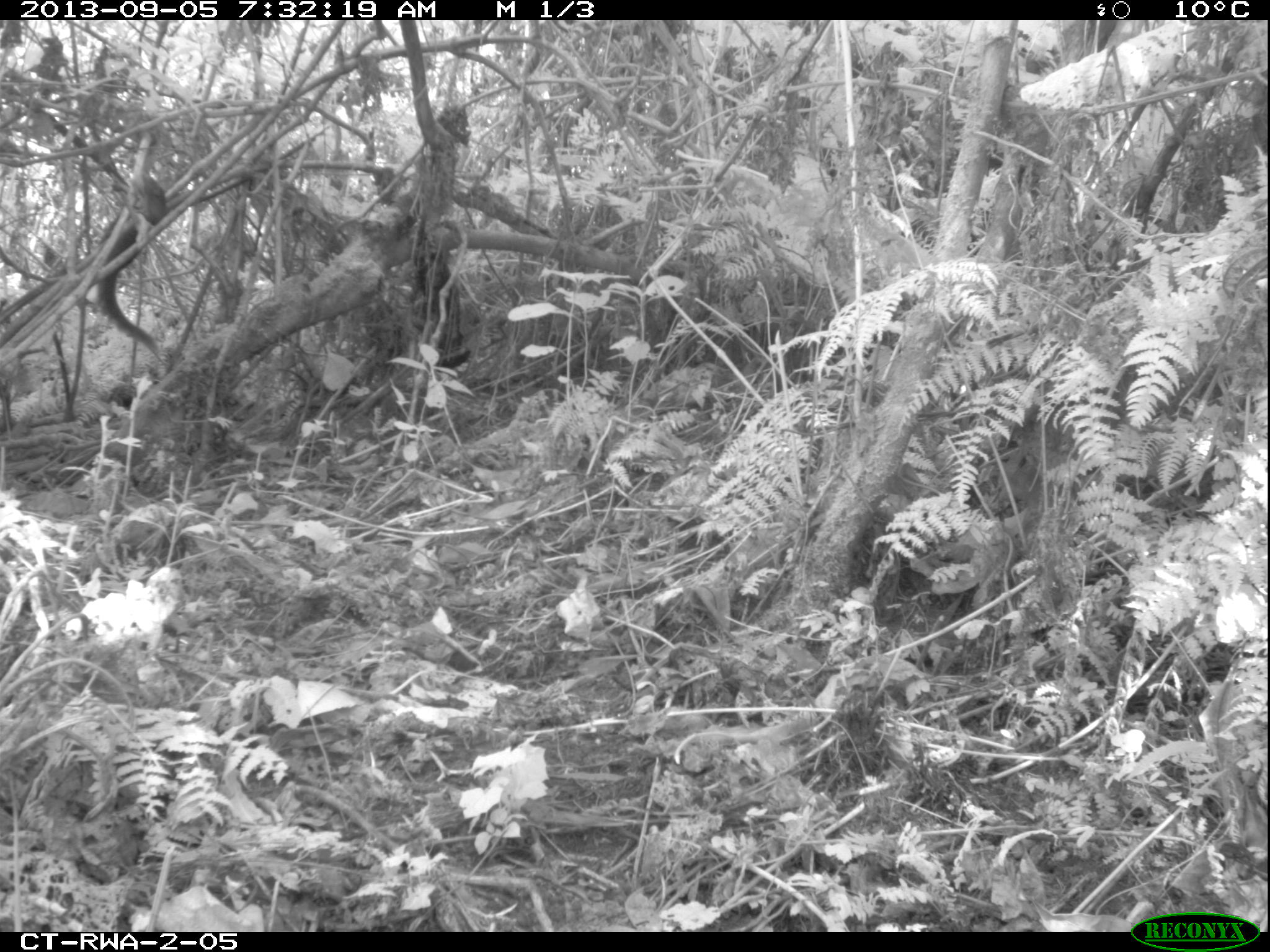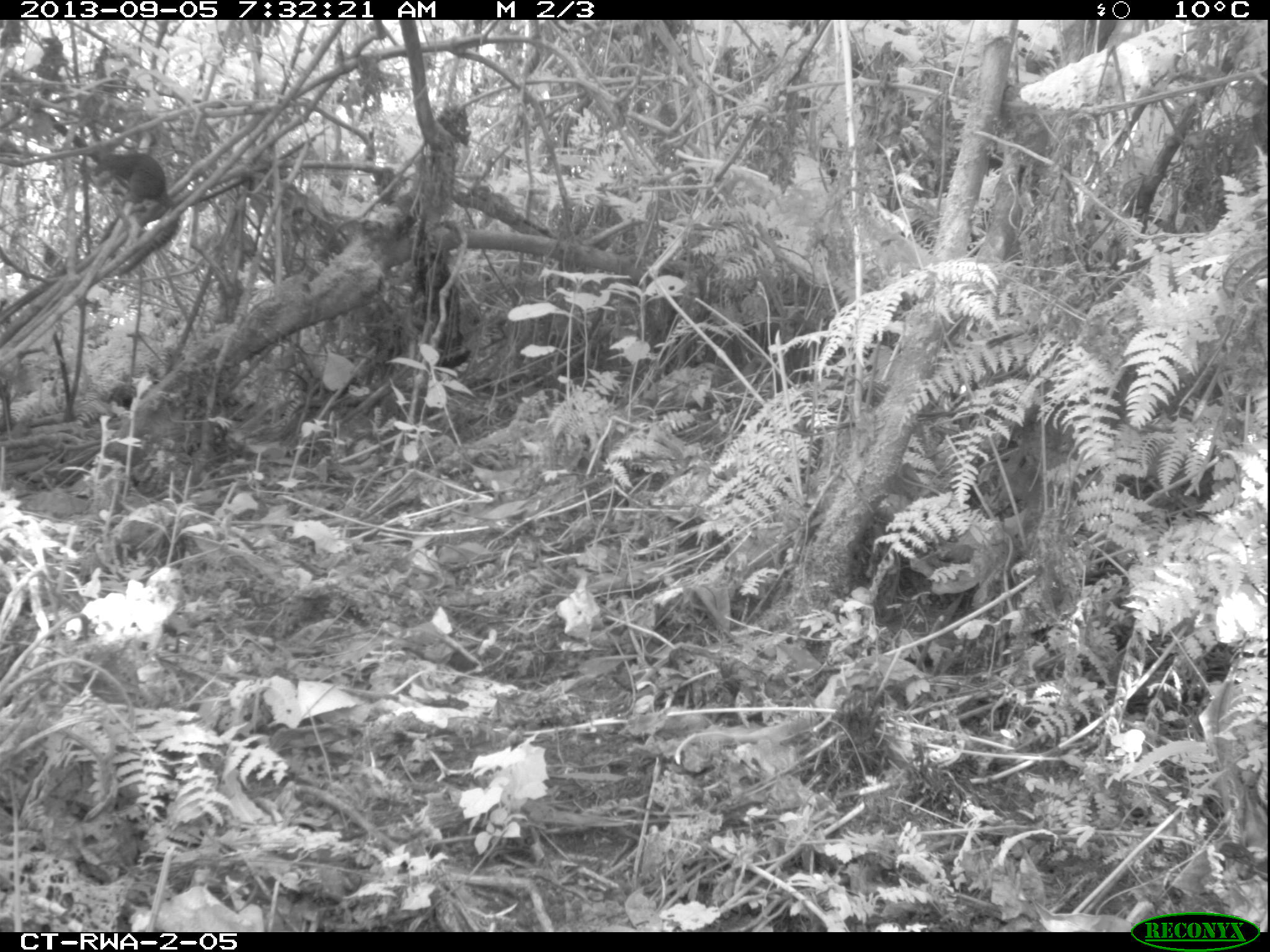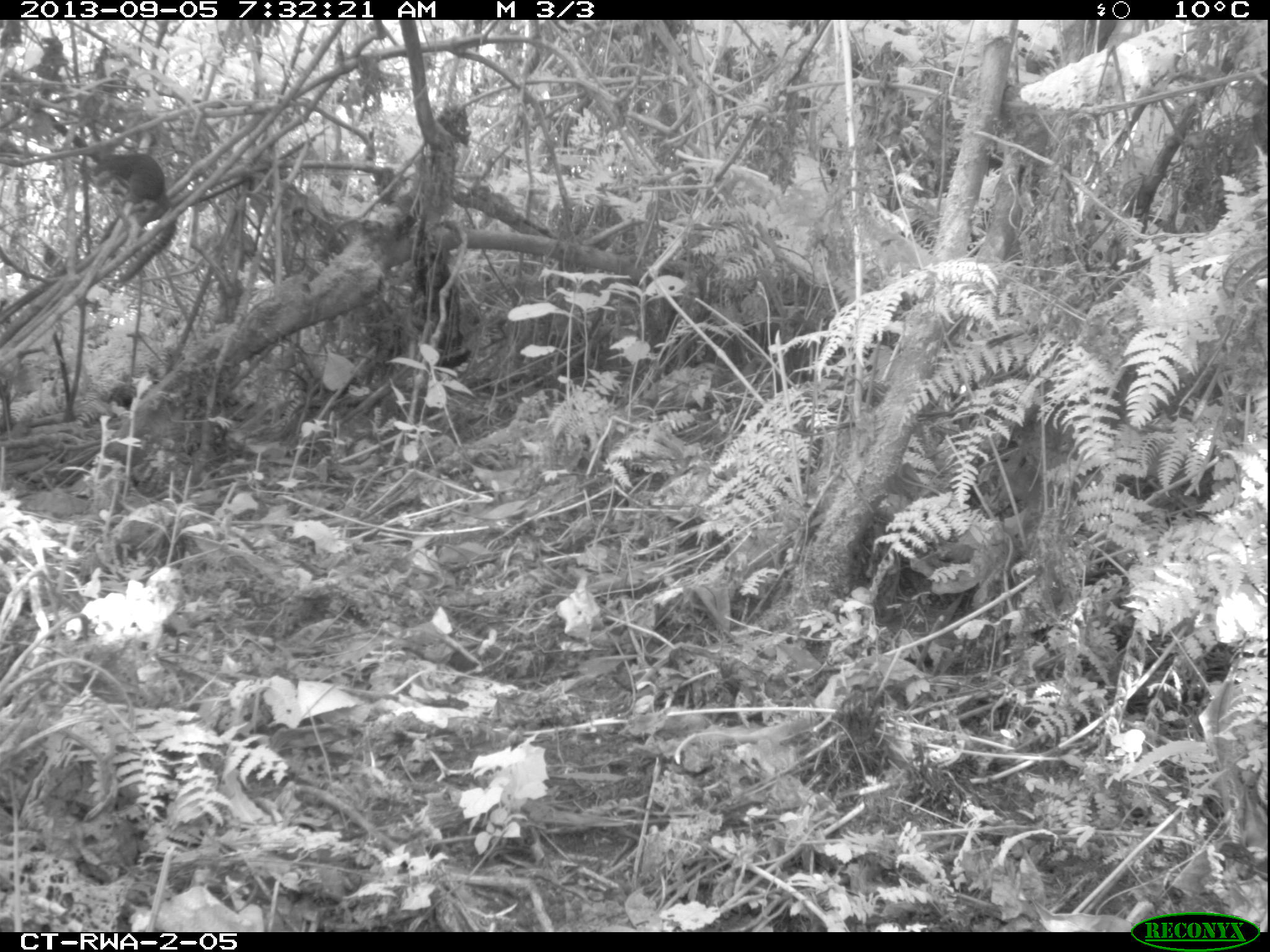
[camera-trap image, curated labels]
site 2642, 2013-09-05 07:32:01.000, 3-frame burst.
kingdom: Animalia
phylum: Chordata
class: Mammalia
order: Rodentia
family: Sciuridae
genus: Funisciurus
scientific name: Funisciurus carruthersi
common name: carruther's mountain squirrel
Funisciurus carruthersi (carruther's mountain squirrel), count 1.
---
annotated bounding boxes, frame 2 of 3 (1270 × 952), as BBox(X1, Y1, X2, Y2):
funisciurus carruthersi: BBox(66, 135, 194, 230)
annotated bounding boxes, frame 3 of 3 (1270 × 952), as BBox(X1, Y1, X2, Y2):
funisciurus carruthersi: BBox(84, 148, 173, 226)